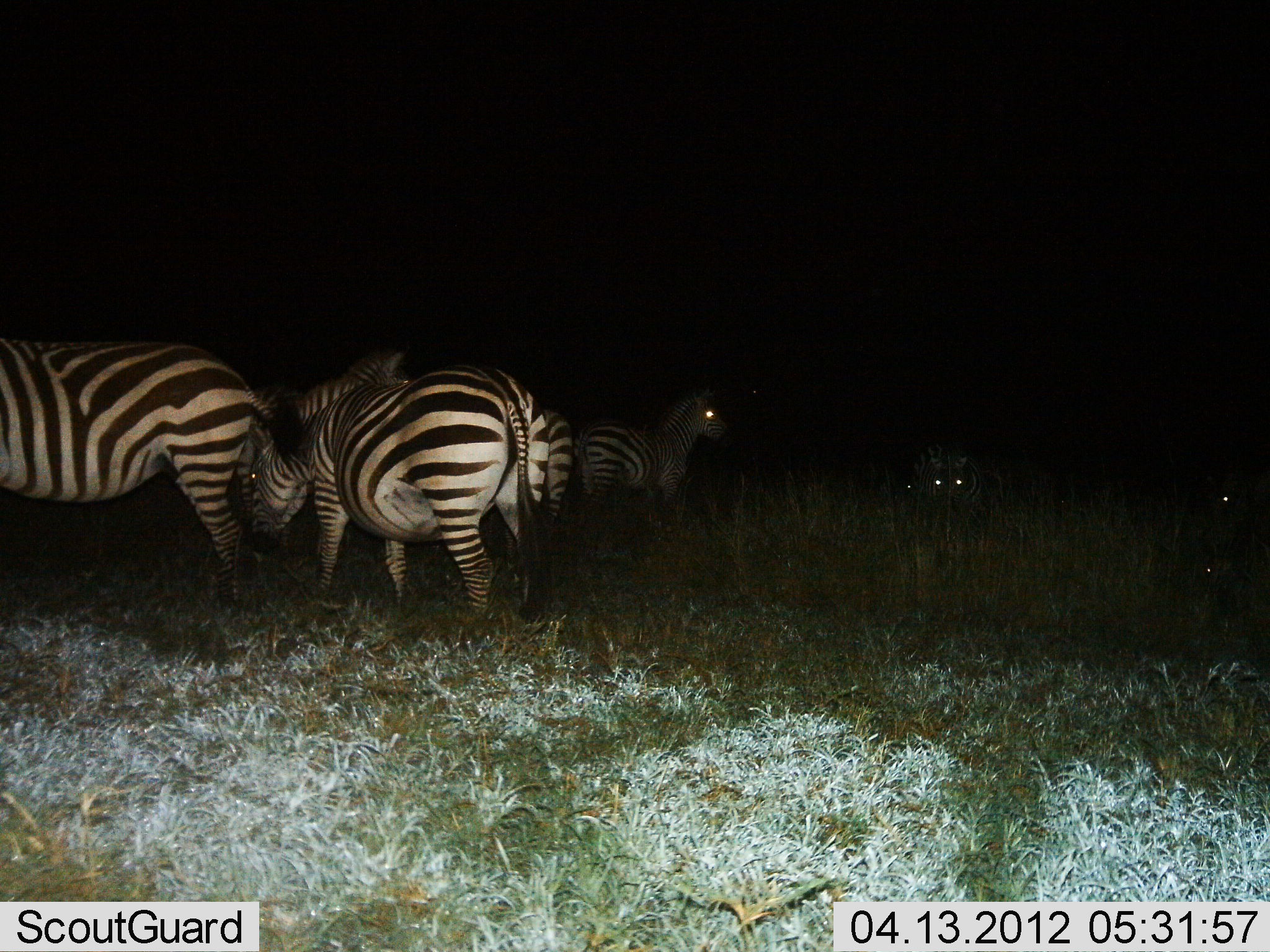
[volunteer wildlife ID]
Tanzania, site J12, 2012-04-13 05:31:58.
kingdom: Animalia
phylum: Chordata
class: Mammalia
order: Perissodactyla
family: Equidae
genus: Equus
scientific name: Equus quagga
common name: plains zebra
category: zebra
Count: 7.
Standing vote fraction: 86%.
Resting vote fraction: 9%.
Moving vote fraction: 9%.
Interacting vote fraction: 0%.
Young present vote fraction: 0%.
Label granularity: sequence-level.